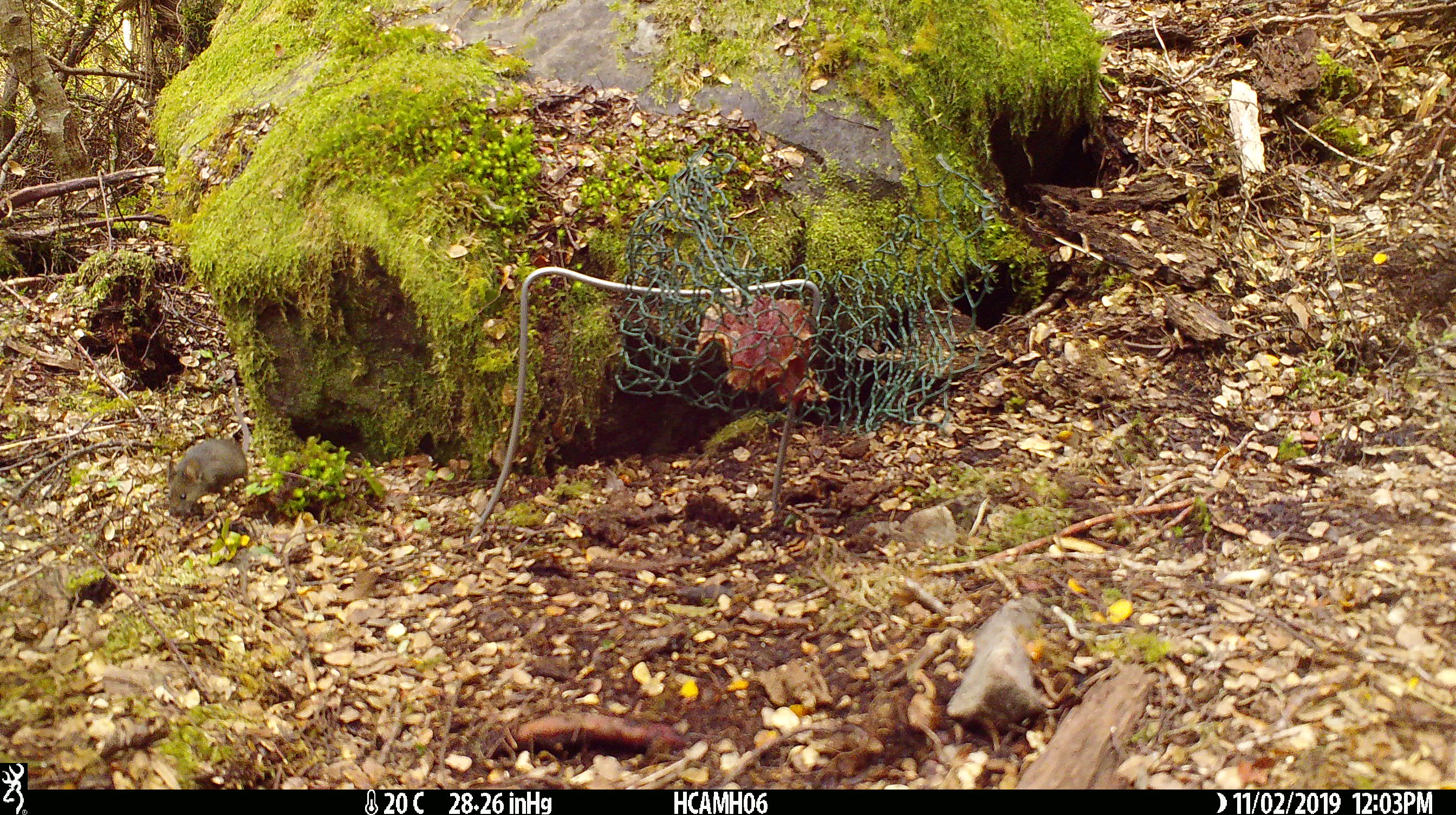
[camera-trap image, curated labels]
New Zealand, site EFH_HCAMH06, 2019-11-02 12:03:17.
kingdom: Animalia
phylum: Chordata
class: Mammalia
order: Rodentia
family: Muridae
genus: Mus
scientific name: Mus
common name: mouse